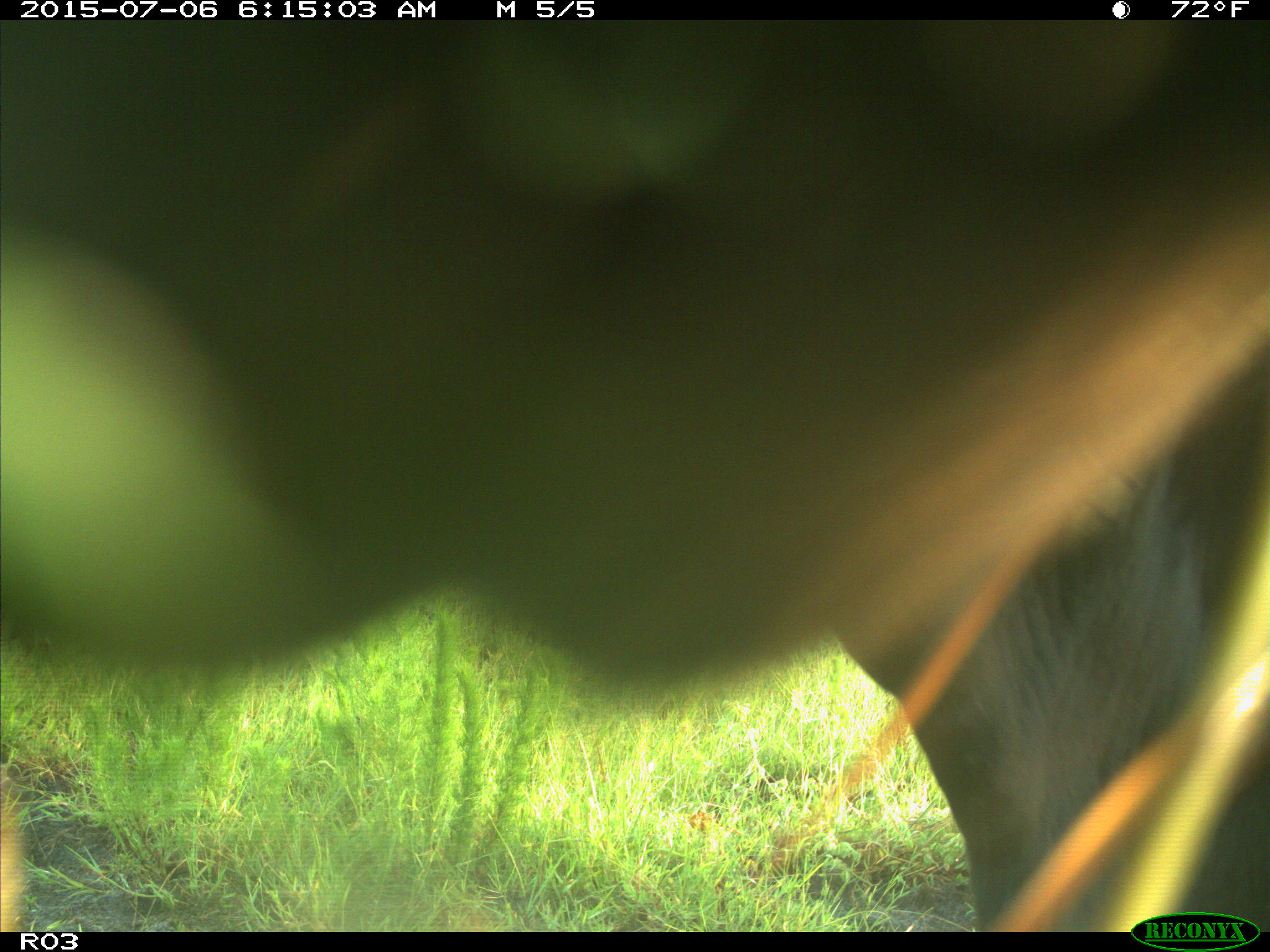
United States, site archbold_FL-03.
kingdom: Animalia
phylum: Chordata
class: Mammalia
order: Artiodactyla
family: Bovidae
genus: Bos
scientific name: Bos taurus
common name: domestic cow